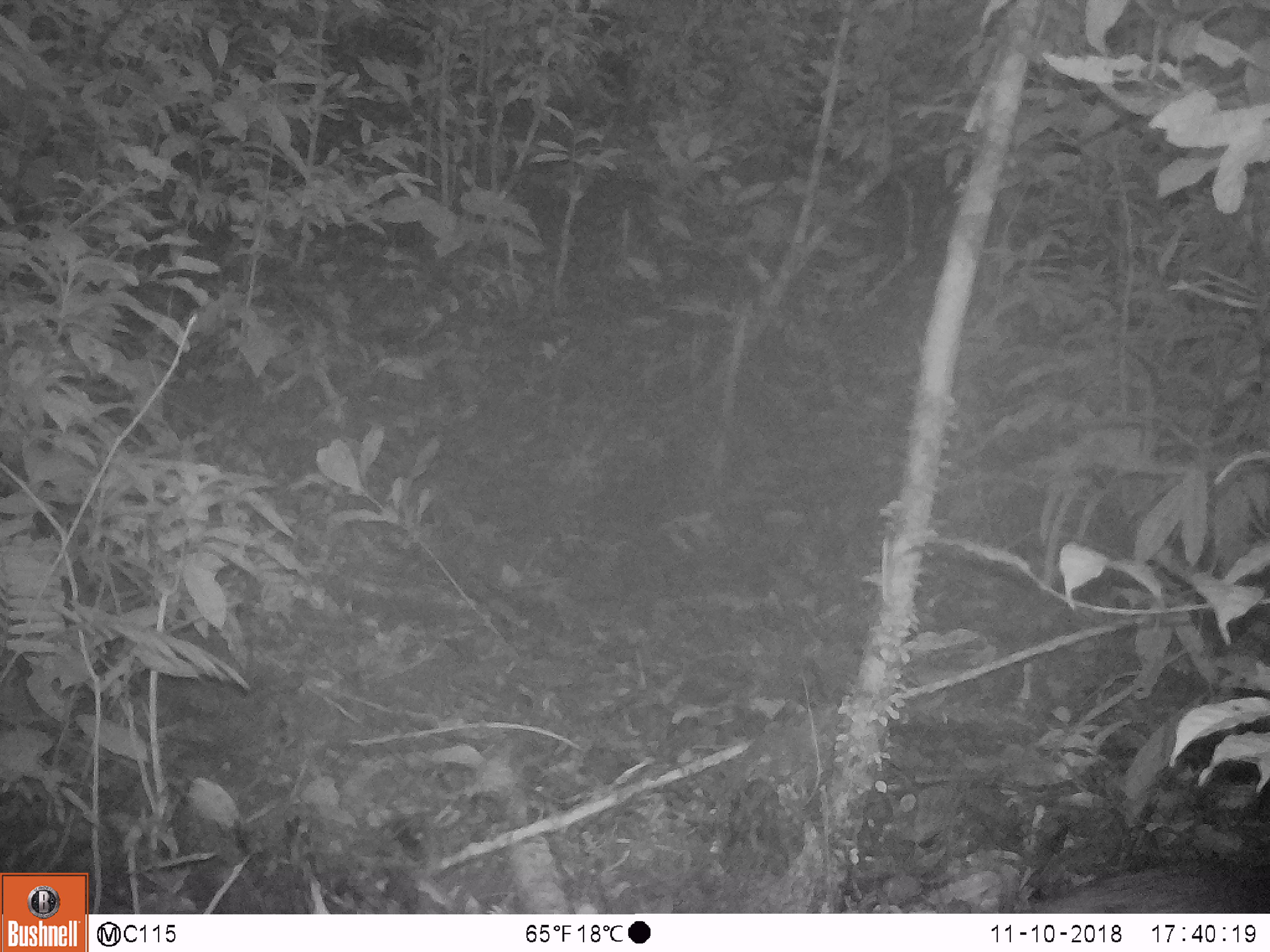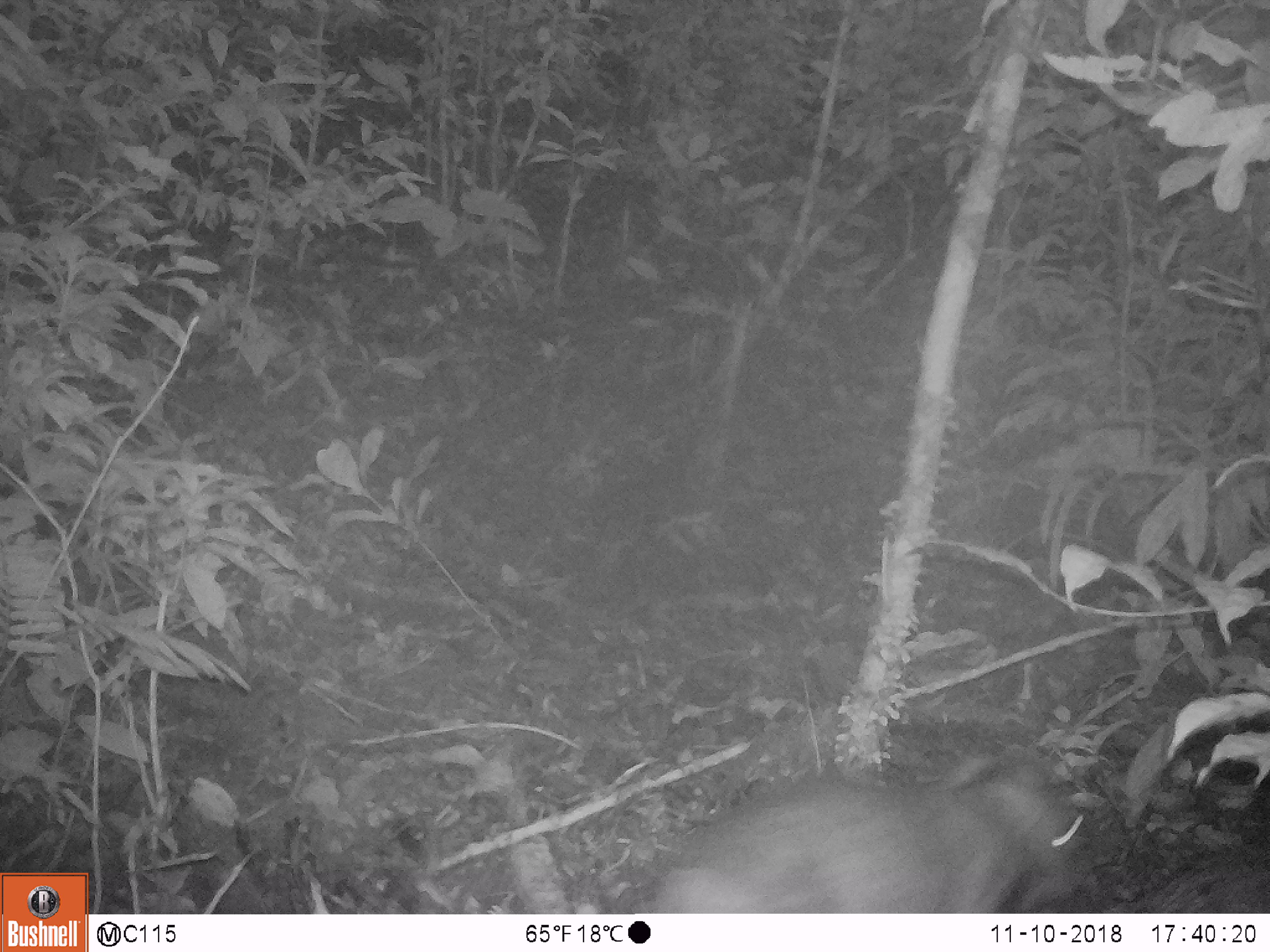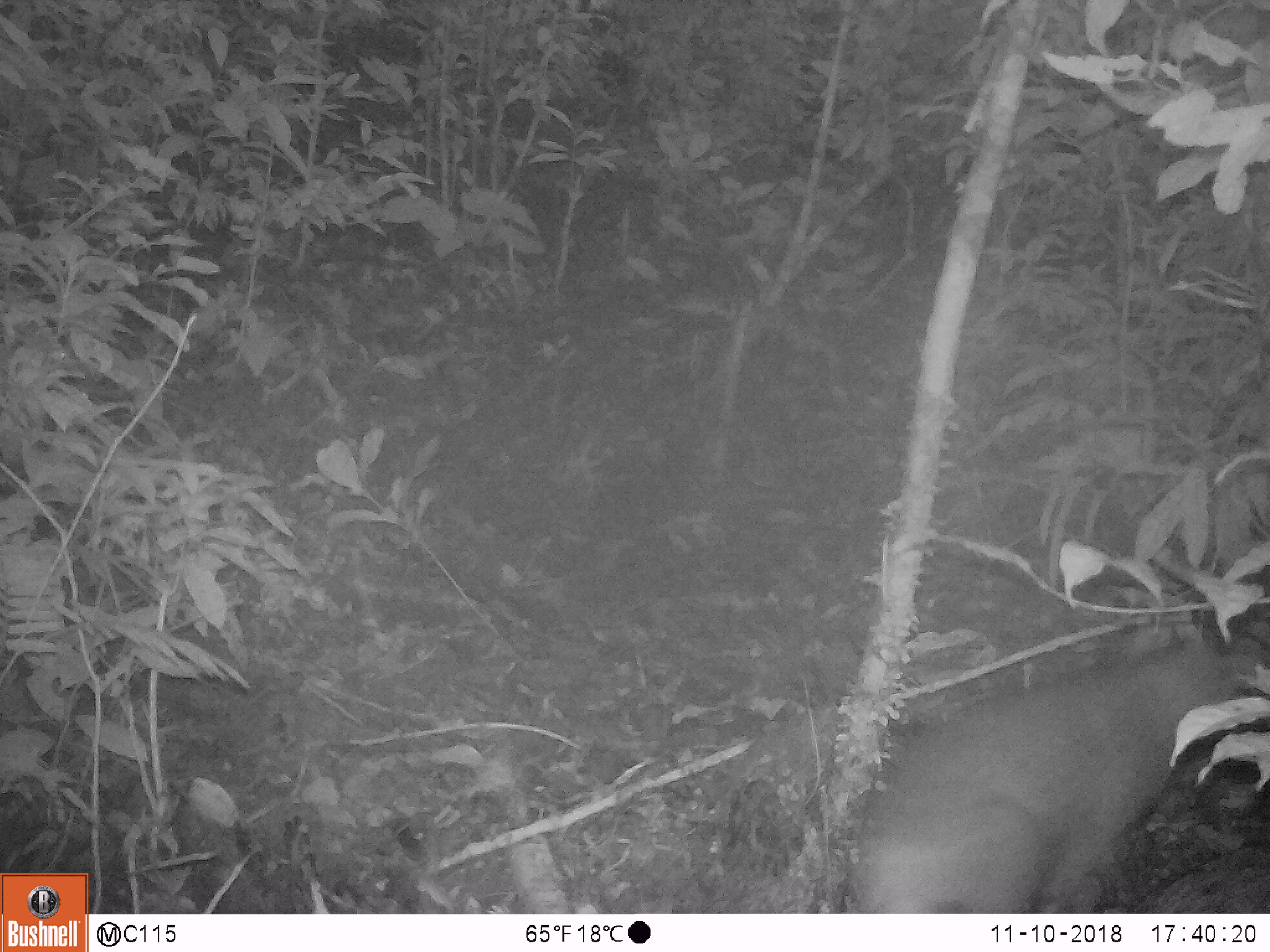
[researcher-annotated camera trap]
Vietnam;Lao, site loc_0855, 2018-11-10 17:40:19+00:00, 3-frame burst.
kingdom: Animalia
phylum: Chordata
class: Mammalia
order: Artiodactyla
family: Suidae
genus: Sus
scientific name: Sus scrofa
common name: eurasian wild pig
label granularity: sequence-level